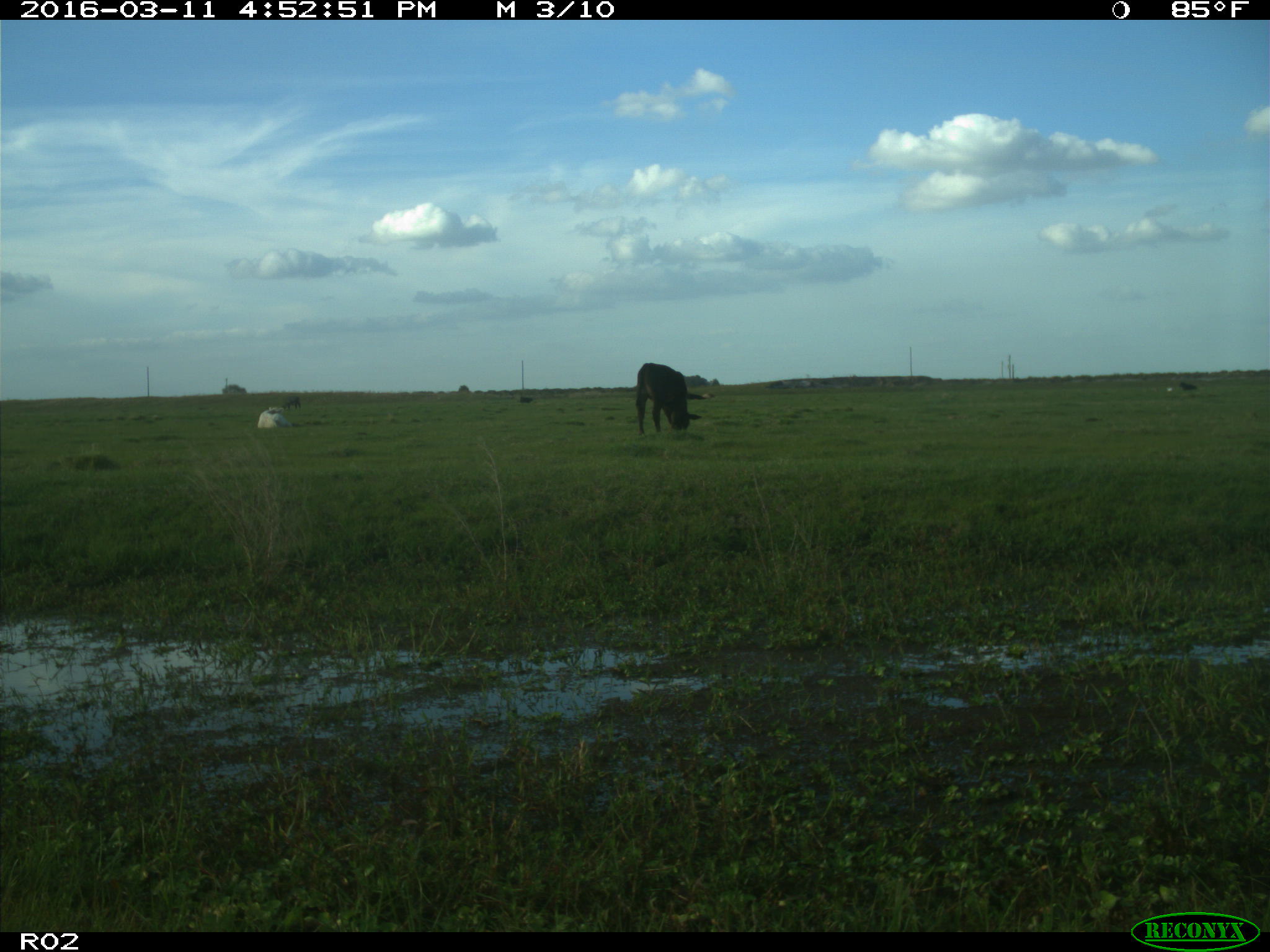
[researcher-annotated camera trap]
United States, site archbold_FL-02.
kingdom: Animalia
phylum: Chordata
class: Mammalia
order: Artiodactyla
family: Bovidae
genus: Bos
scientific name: Bos taurus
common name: domestic cow